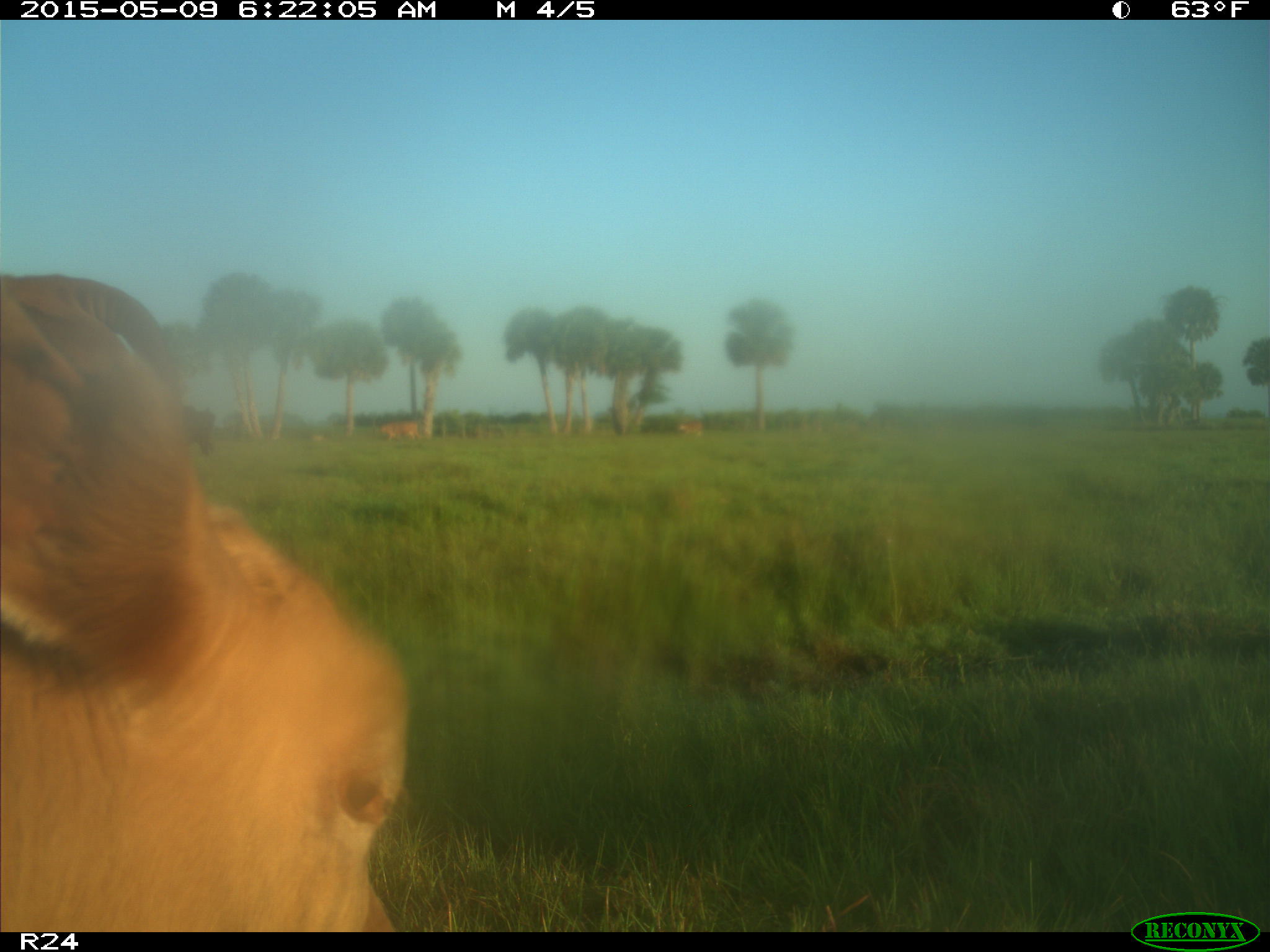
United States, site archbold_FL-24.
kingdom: Animalia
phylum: Chordata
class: Mammalia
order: Artiodactyla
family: Bovidae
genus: Bos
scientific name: Bos taurus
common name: domestic cow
Bos taurus (domestic cow).